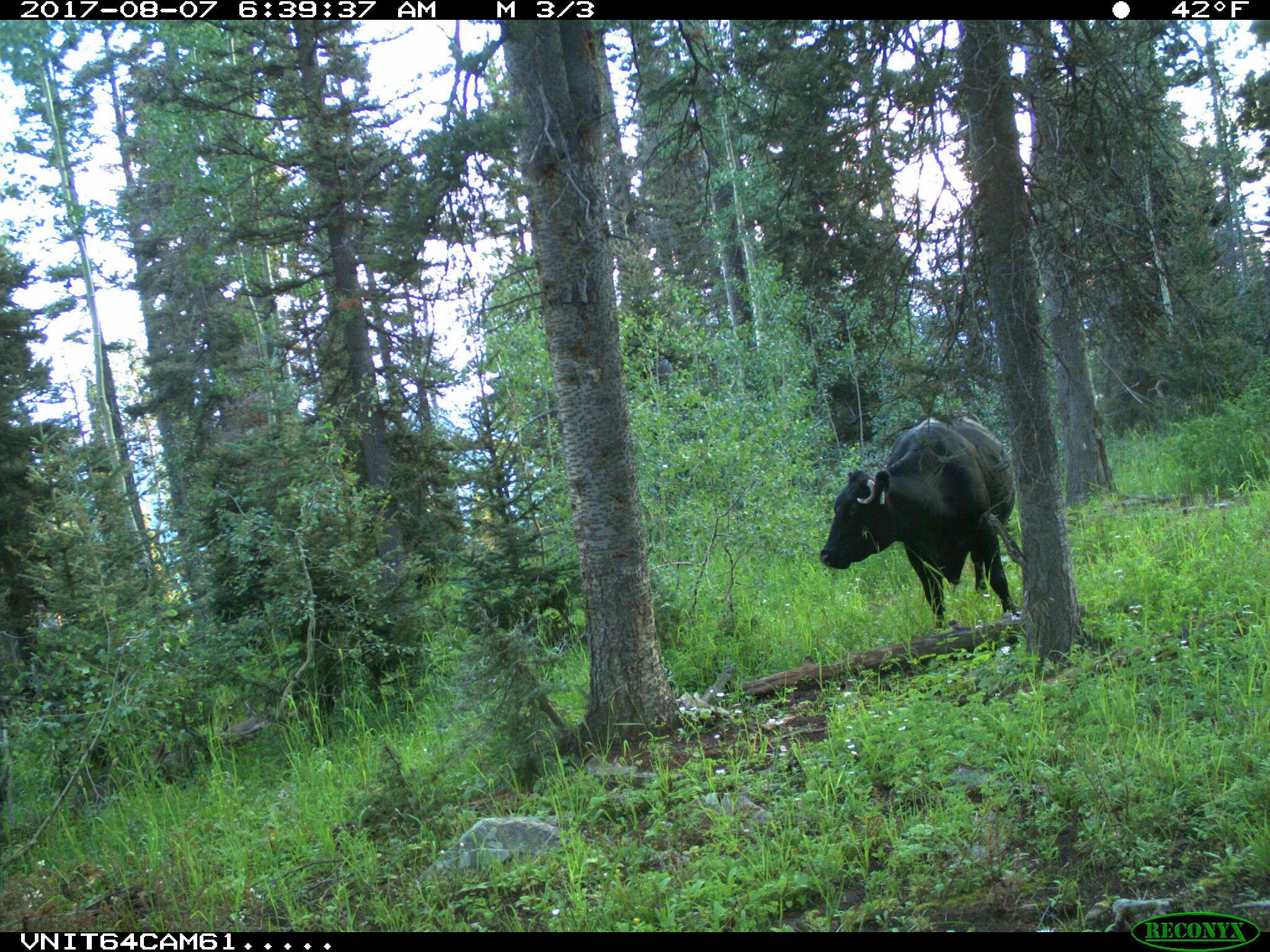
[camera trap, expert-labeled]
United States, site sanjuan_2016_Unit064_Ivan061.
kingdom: Animalia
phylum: Chordata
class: Mammalia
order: Artiodactyla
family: Bovidae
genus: Bos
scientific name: Bos taurus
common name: domestic cow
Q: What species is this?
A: Bos taurus (domestic cow).